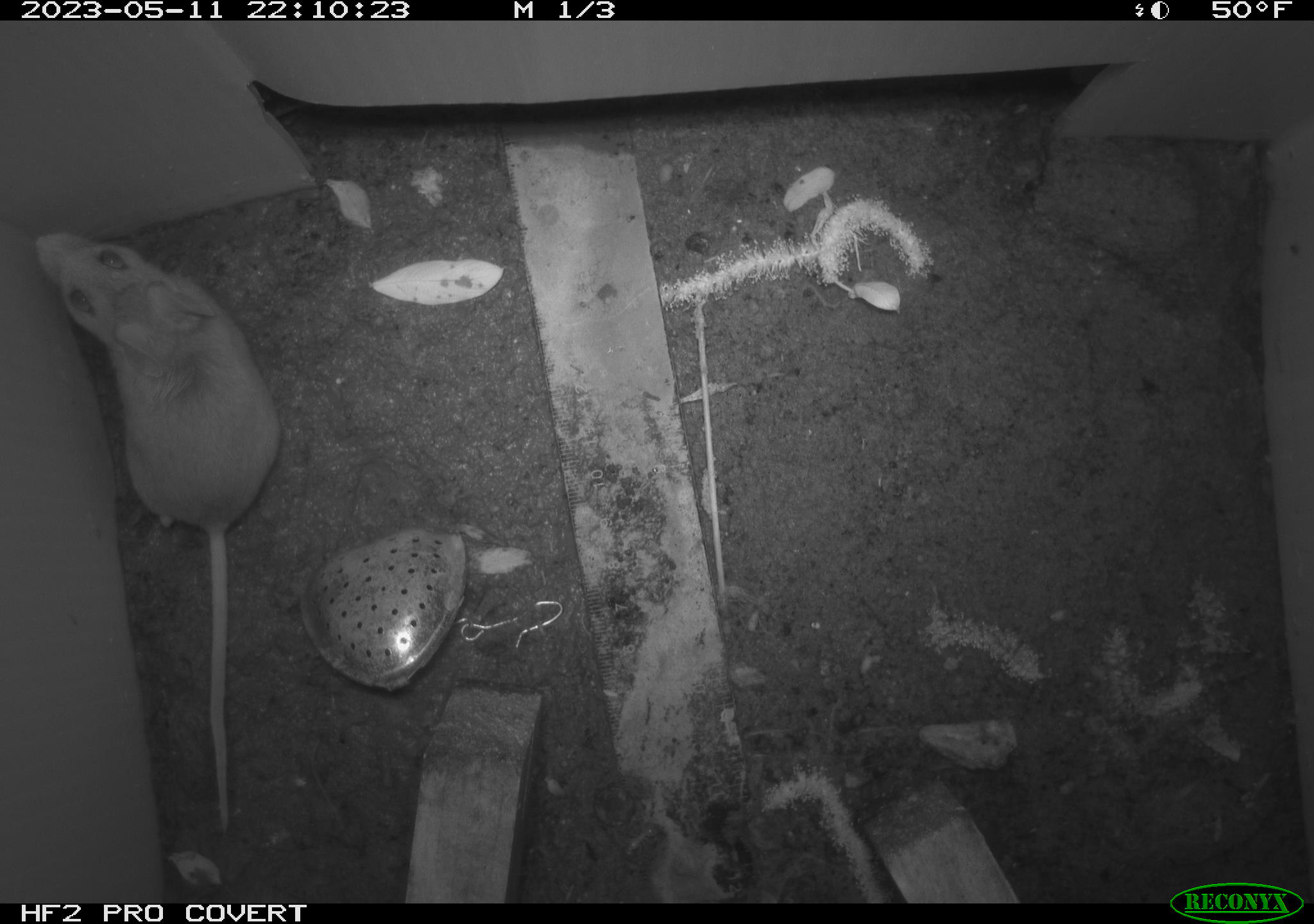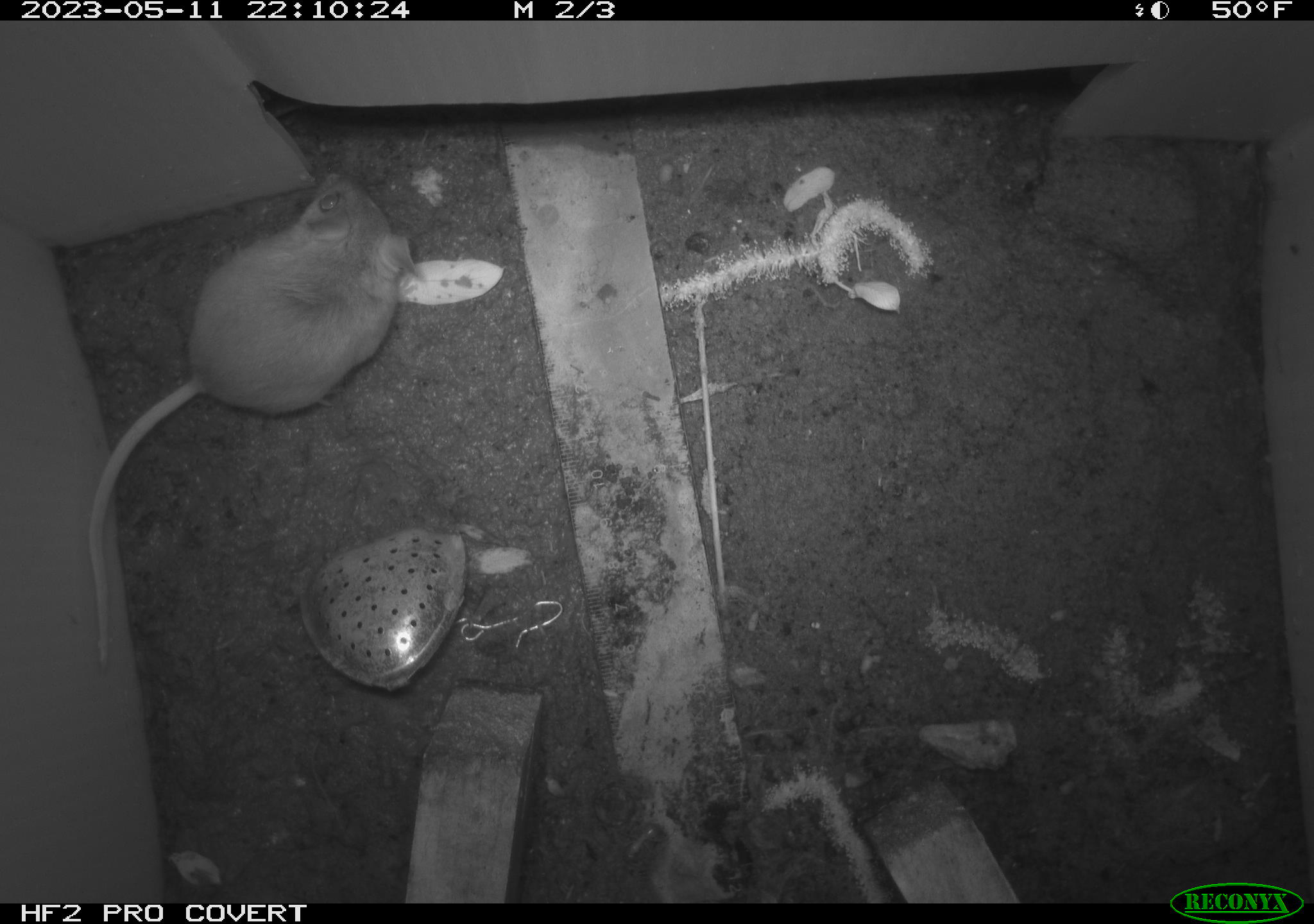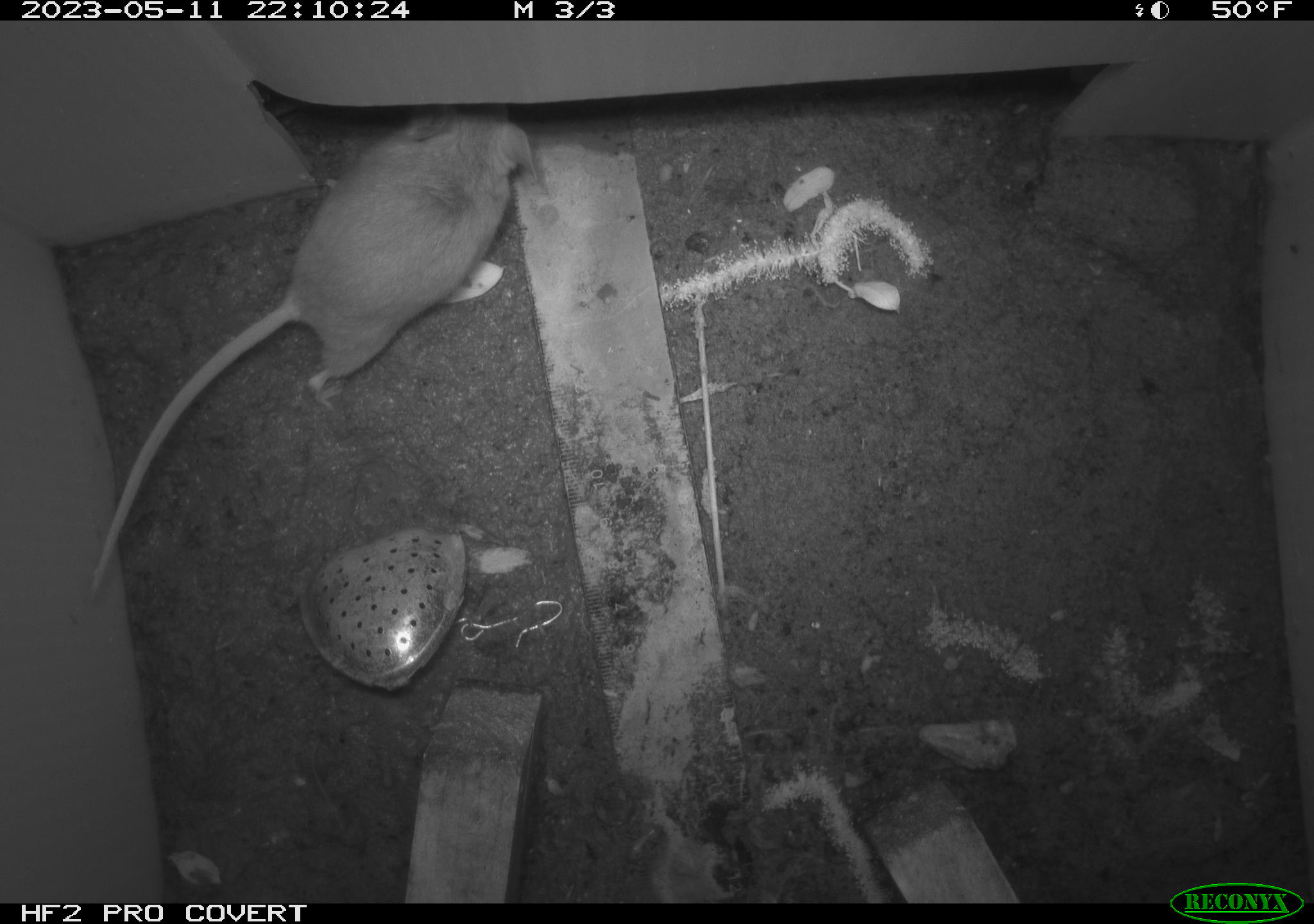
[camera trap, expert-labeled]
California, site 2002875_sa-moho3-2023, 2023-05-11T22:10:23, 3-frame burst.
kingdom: Animalia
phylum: Chordata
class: Mammalia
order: Rodentia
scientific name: Rodentia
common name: mouse species